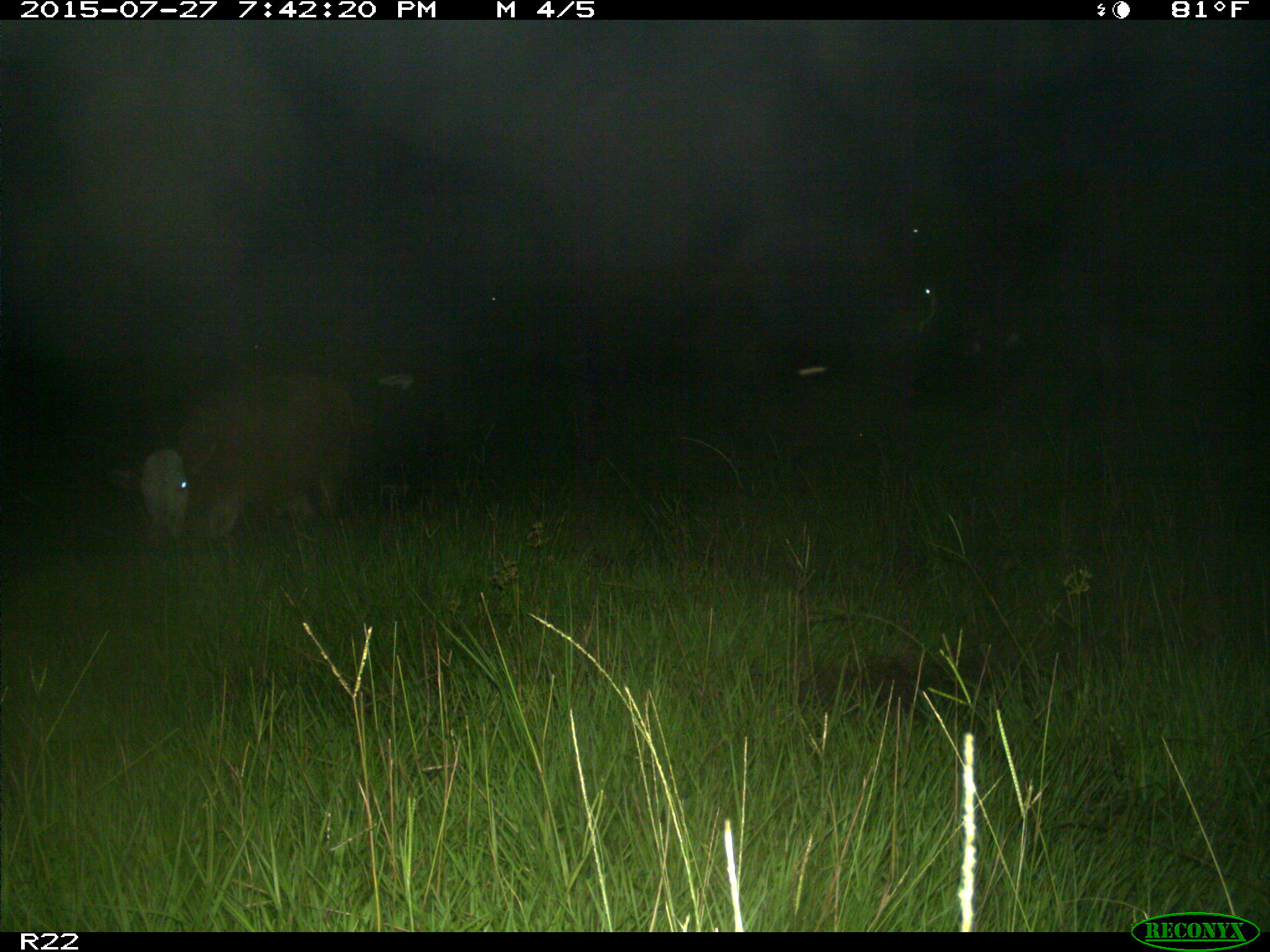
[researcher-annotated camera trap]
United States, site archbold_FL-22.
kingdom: Animalia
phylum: Chordata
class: Mammalia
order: Artiodactyla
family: Bovidae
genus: Bos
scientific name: Bos taurus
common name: domestic cow